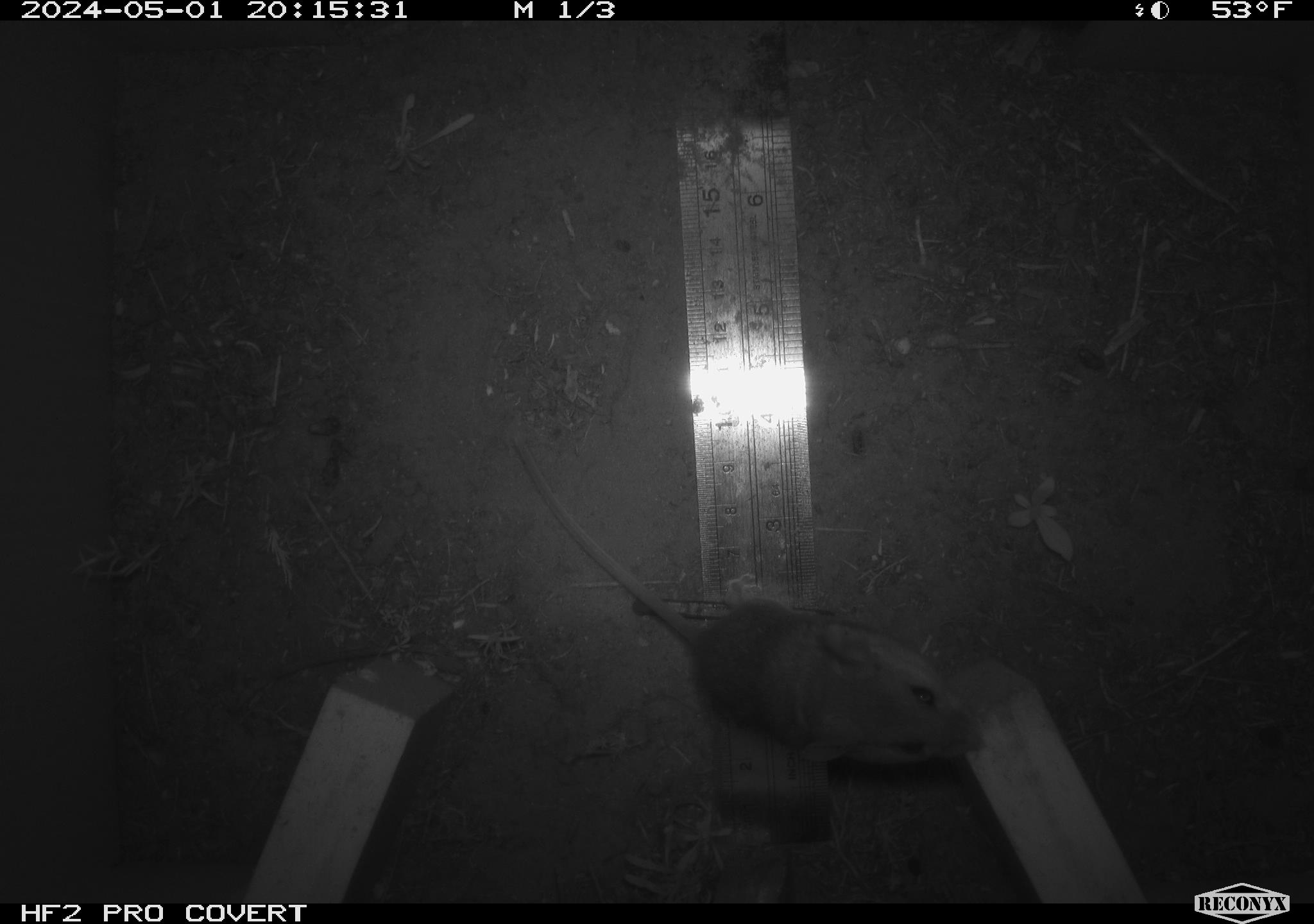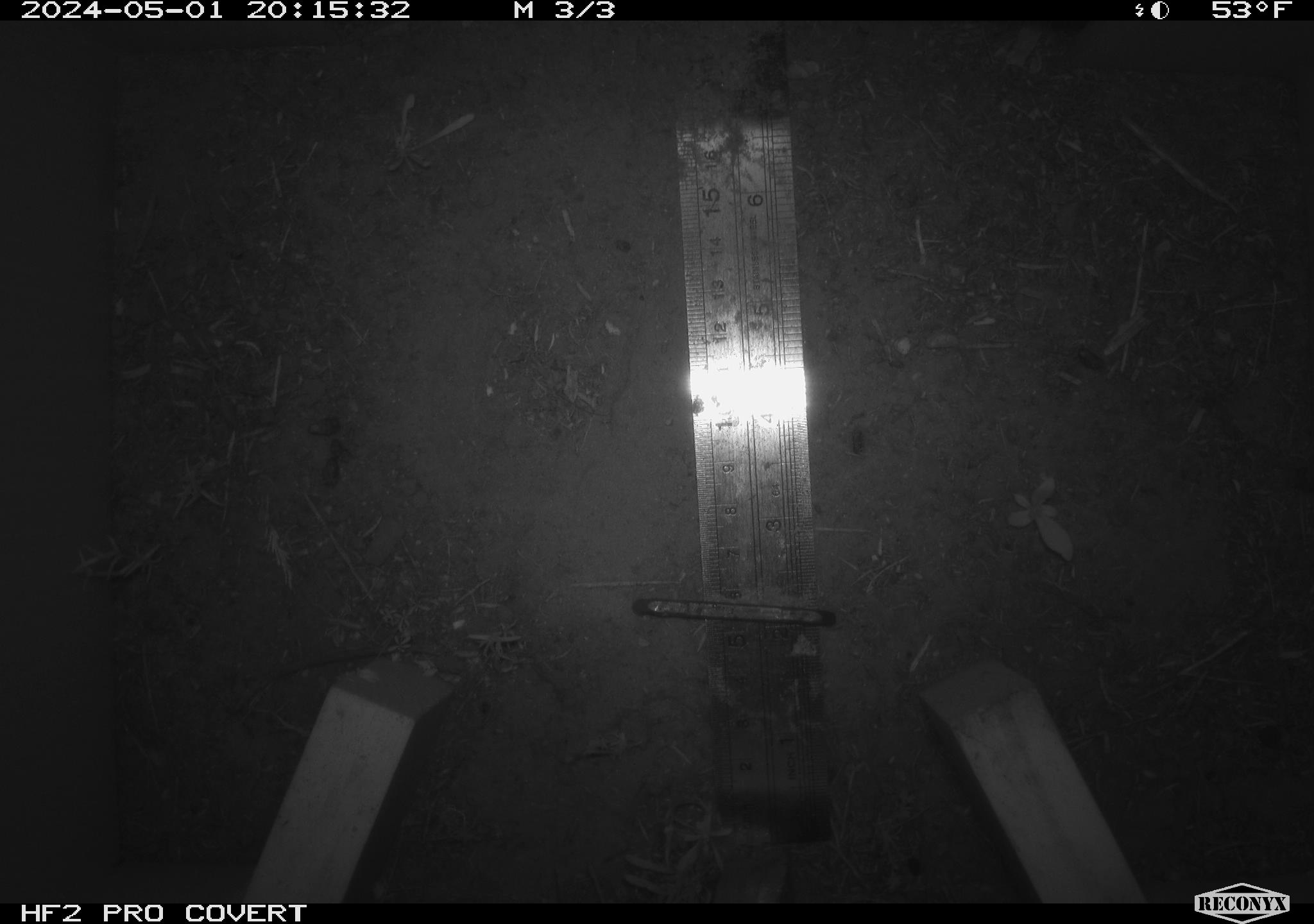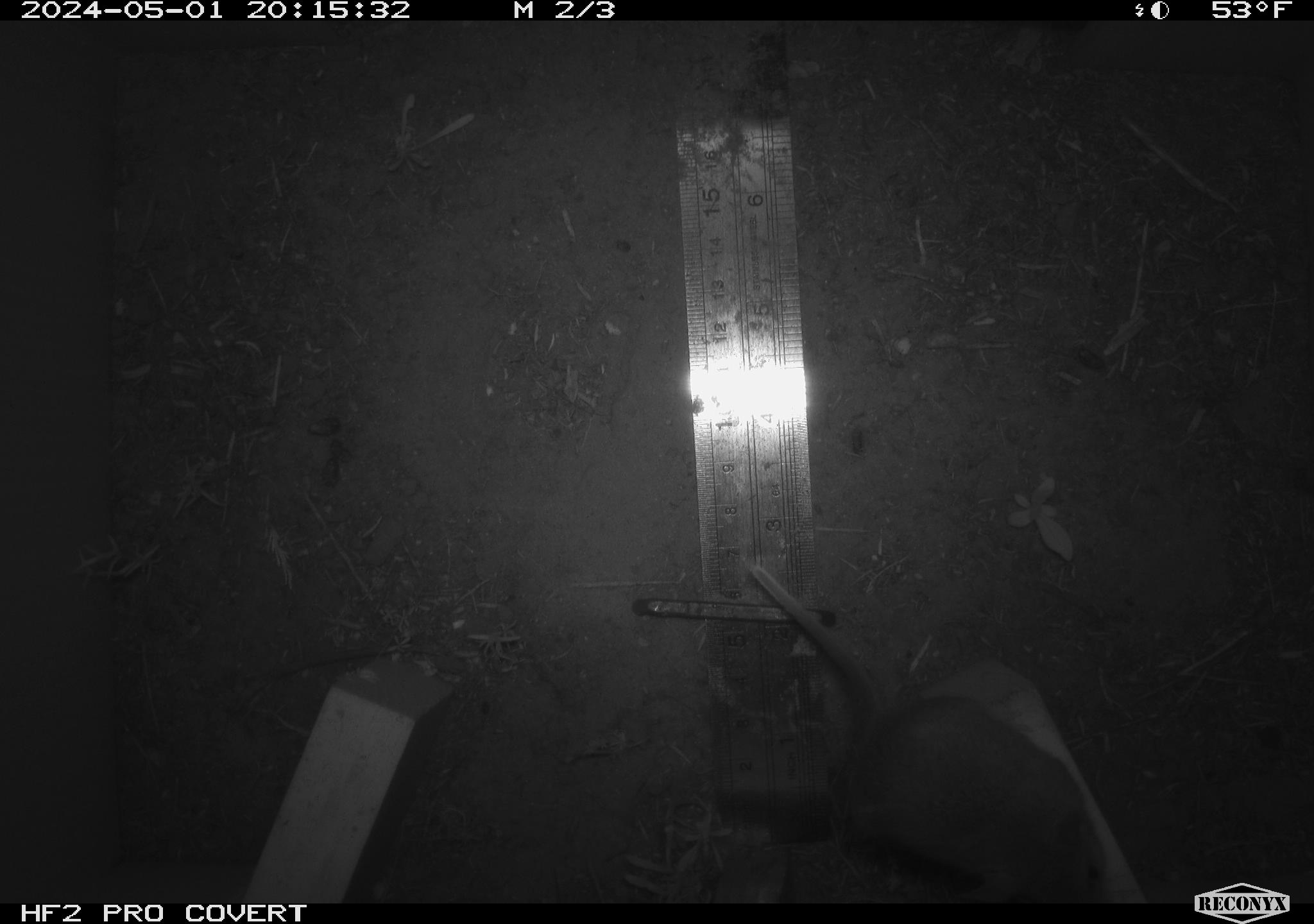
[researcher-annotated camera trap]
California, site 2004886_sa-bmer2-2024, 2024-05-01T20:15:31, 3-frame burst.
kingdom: Animalia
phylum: Chordata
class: Mammalia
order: Rodentia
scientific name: Rodentia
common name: mouse species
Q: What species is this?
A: Mouse species (Rodentia).